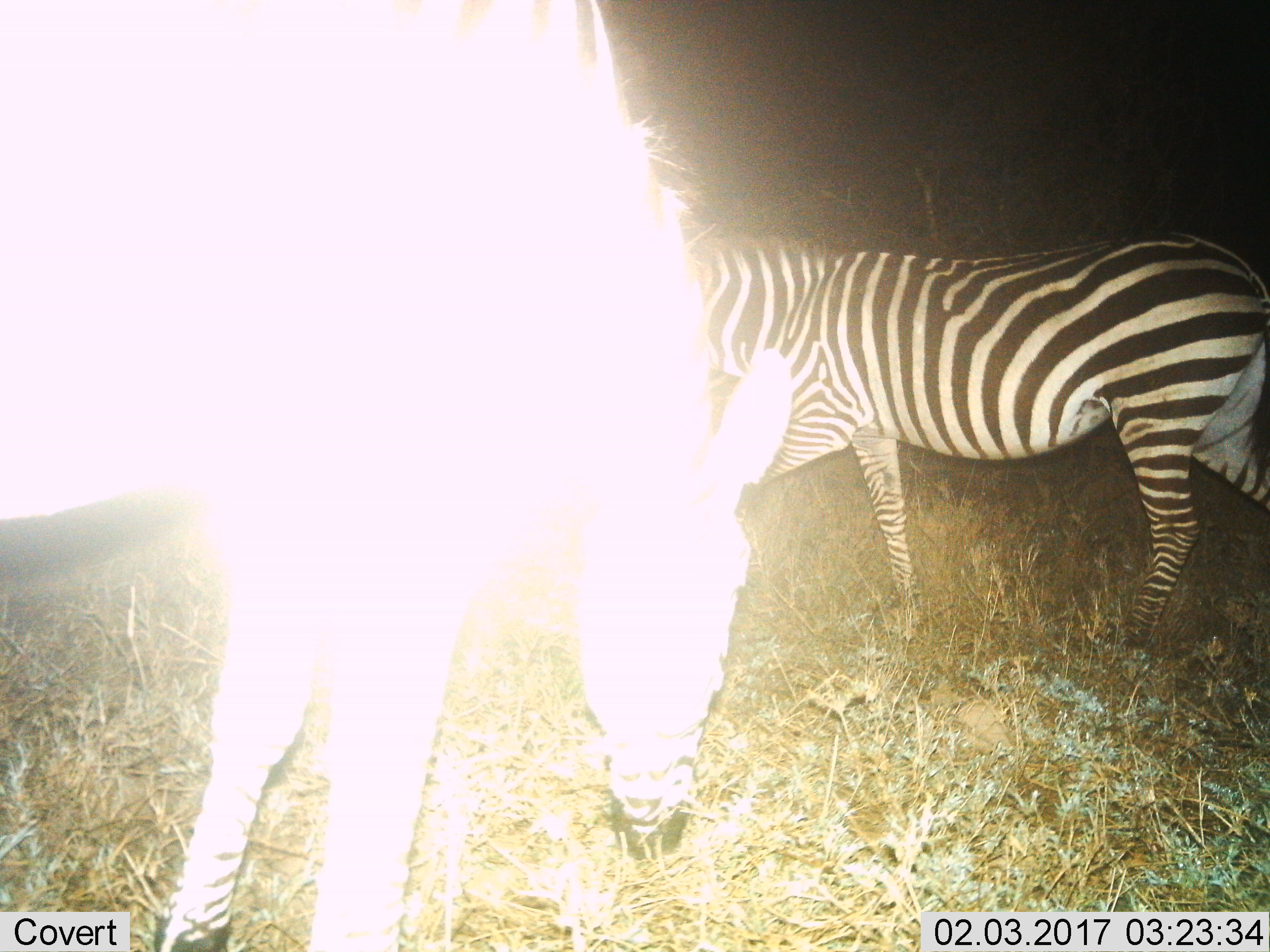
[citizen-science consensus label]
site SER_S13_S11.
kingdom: Animalia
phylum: Chordata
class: Mammalia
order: Perissodactyla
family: Equidae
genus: Equus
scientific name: Equus quagga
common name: plains zebra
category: zebraplains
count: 2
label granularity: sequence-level